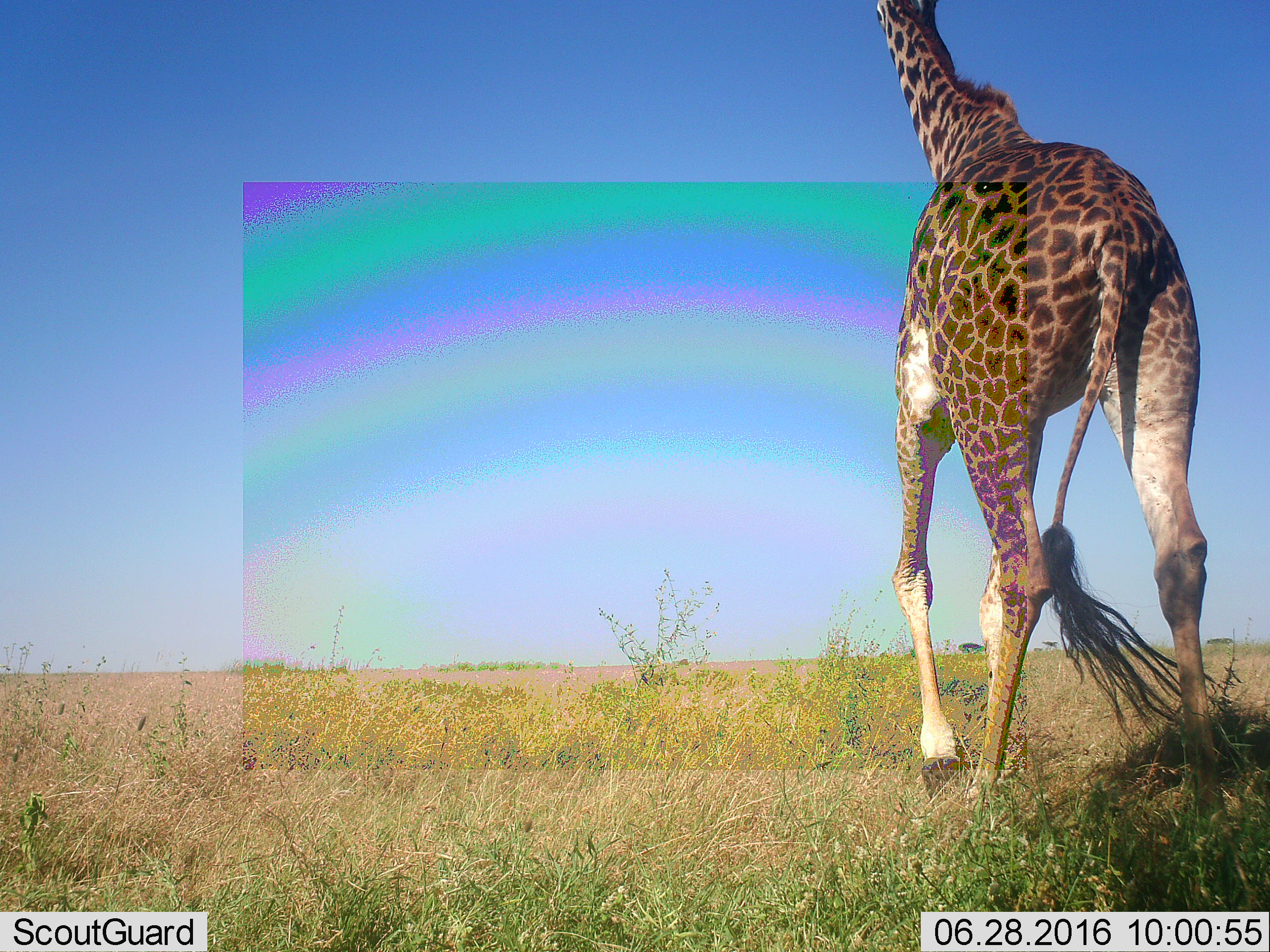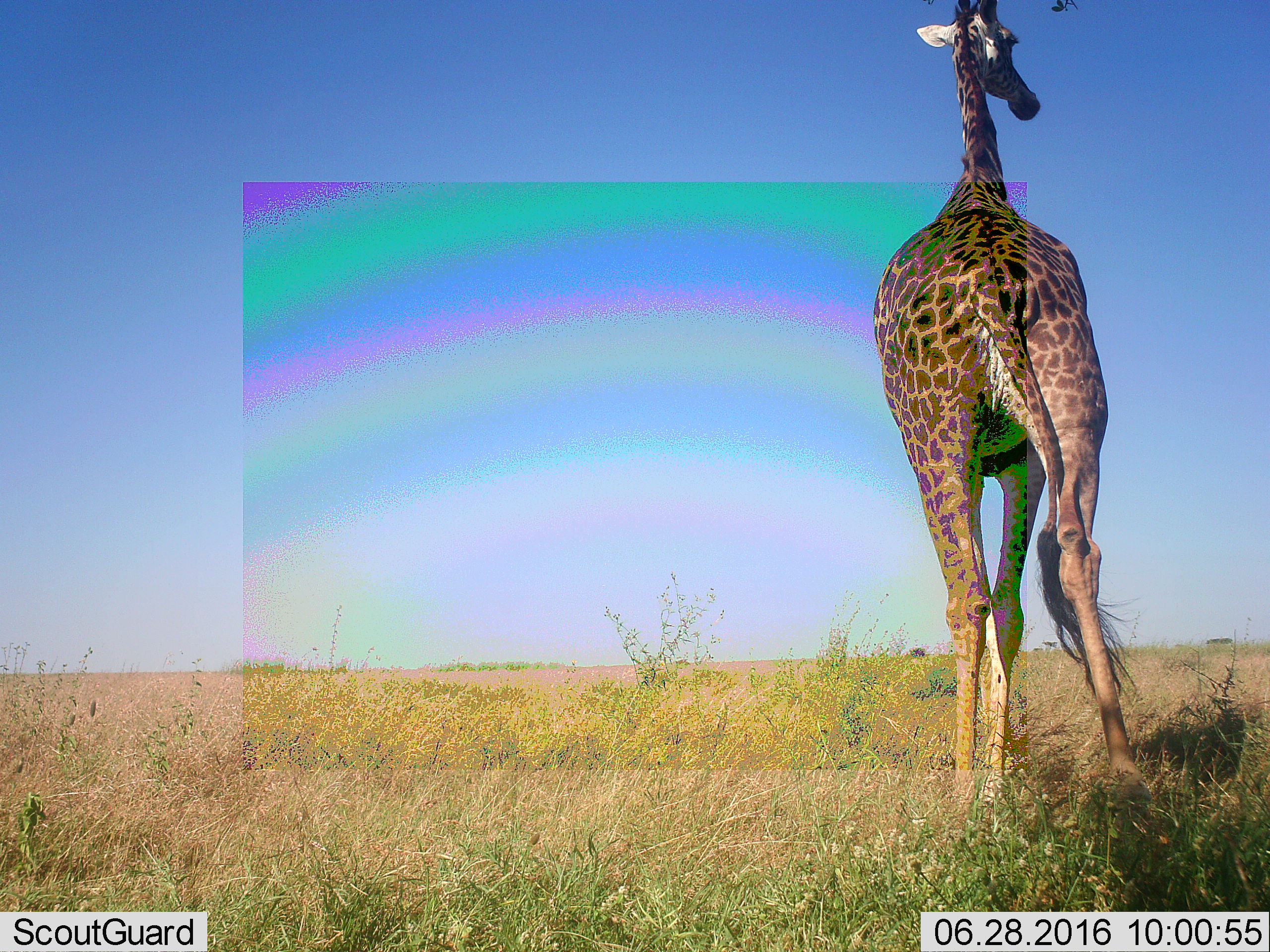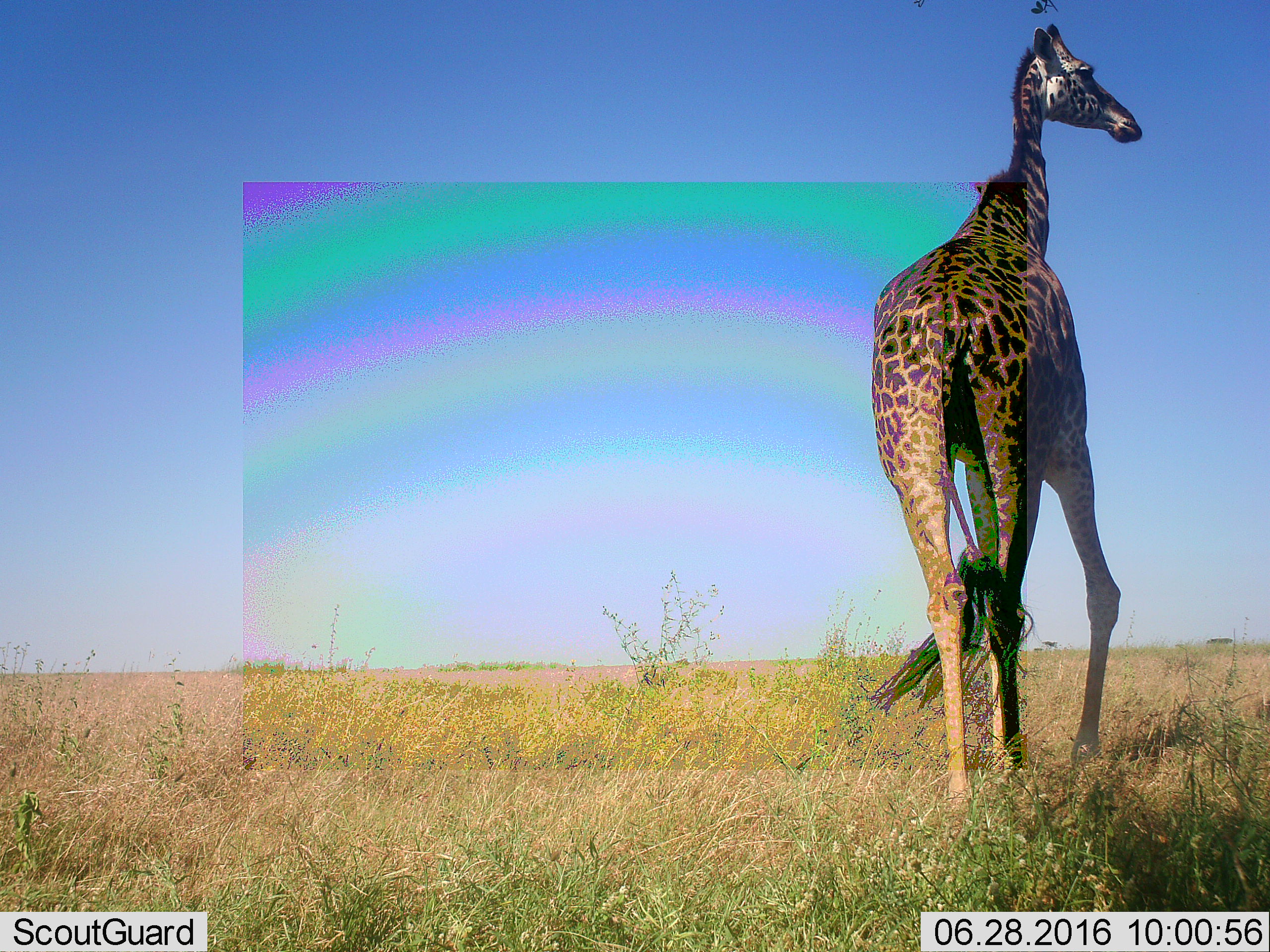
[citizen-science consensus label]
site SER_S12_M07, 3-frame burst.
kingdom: Animalia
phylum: Chordata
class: Mammalia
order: Artiodactyla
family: Giraffidae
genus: Giraffa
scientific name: Giraffa camelopardalis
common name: giraffe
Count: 1.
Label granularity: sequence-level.